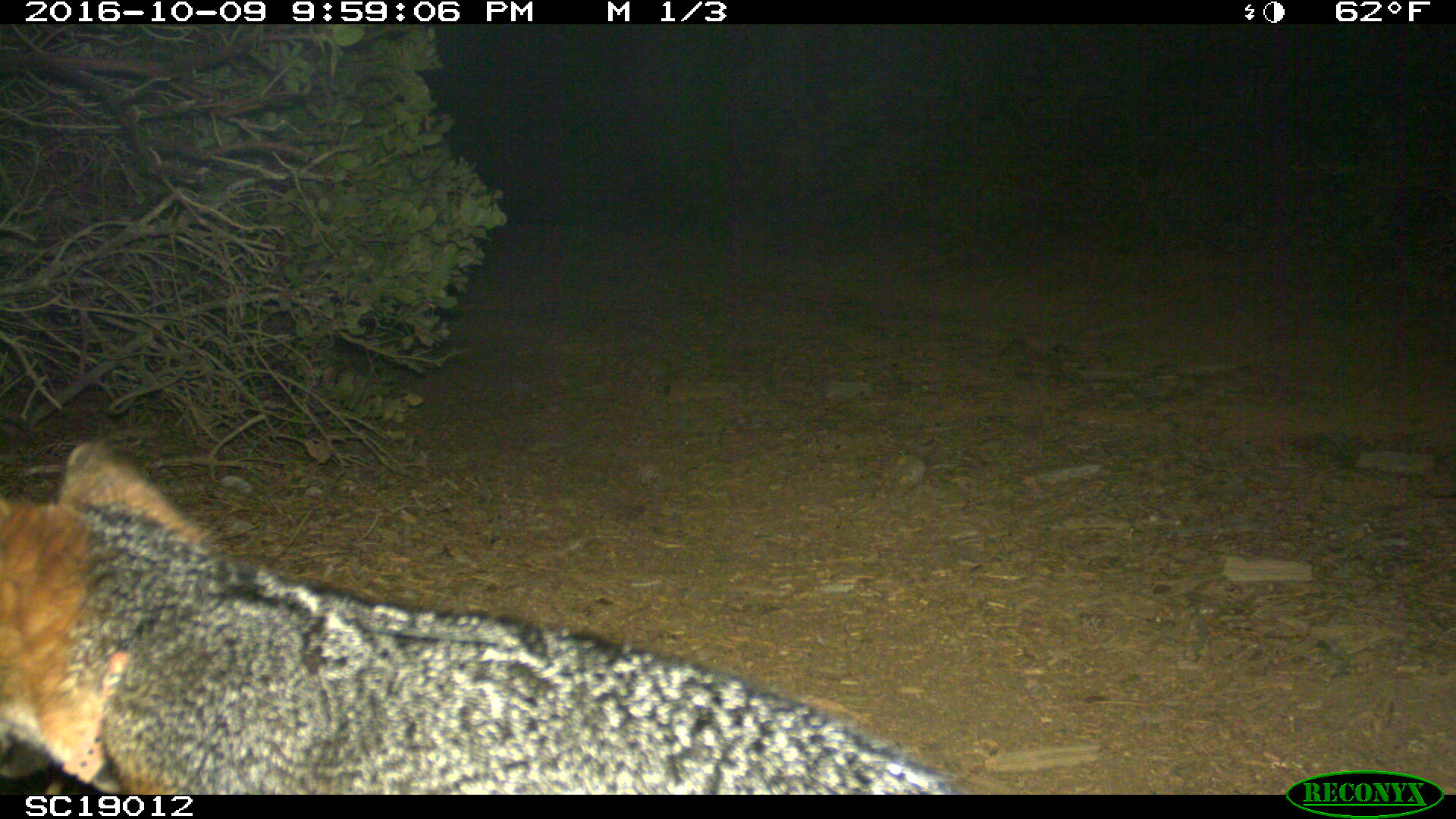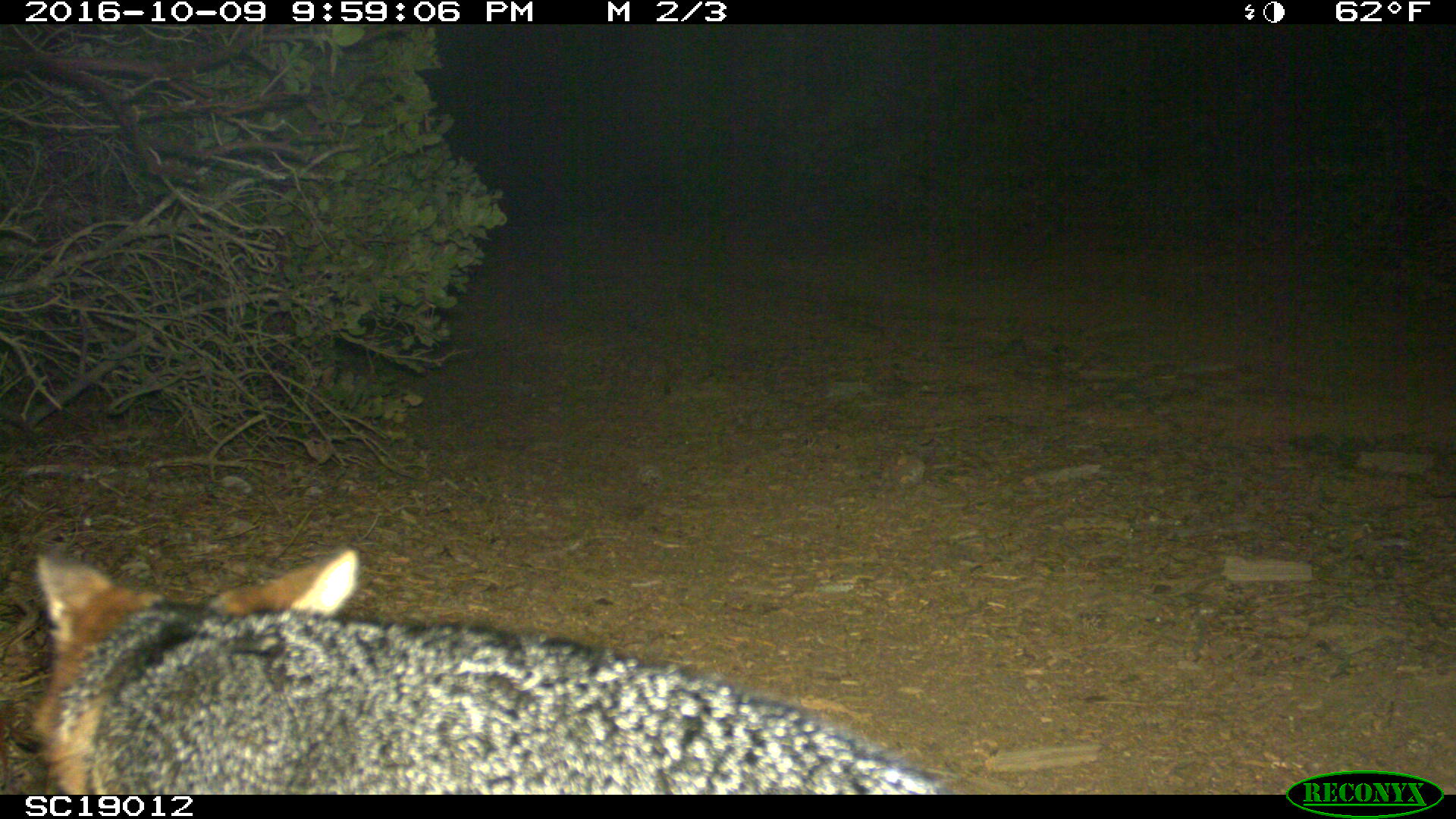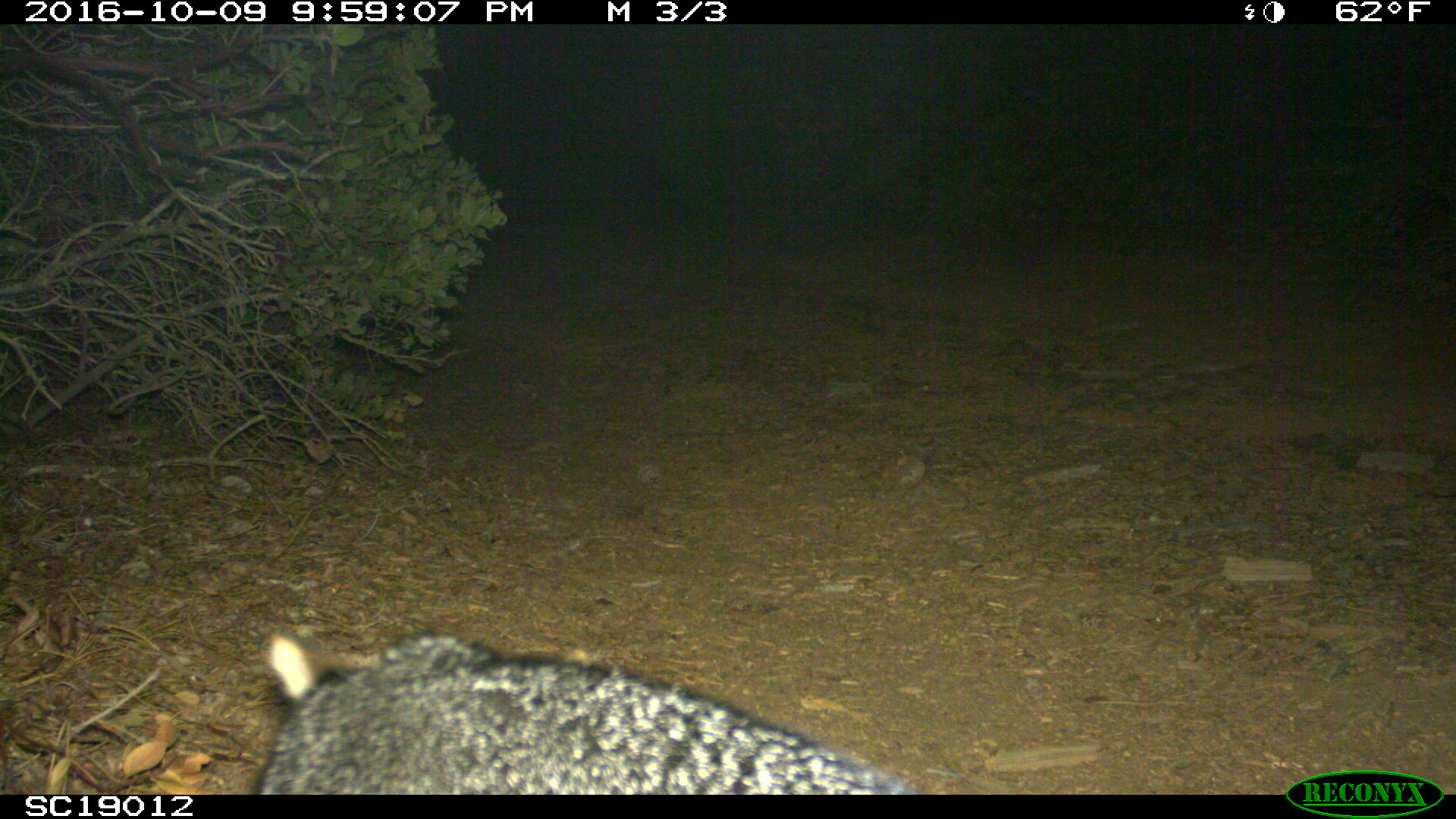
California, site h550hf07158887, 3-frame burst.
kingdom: Animalia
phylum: Chordata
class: Mammalia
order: Carnivora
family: Canidae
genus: Urocyon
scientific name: Urocyon littoralis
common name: island fox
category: fox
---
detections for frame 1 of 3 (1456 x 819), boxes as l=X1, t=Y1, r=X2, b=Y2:
fox: l=0, t=438, r=976, b=793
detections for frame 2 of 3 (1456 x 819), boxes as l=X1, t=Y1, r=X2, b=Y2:
fox: l=11, t=548, r=959, b=793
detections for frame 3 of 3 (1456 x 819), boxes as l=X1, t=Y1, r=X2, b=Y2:
fox: l=259, t=626, r=922, b=792